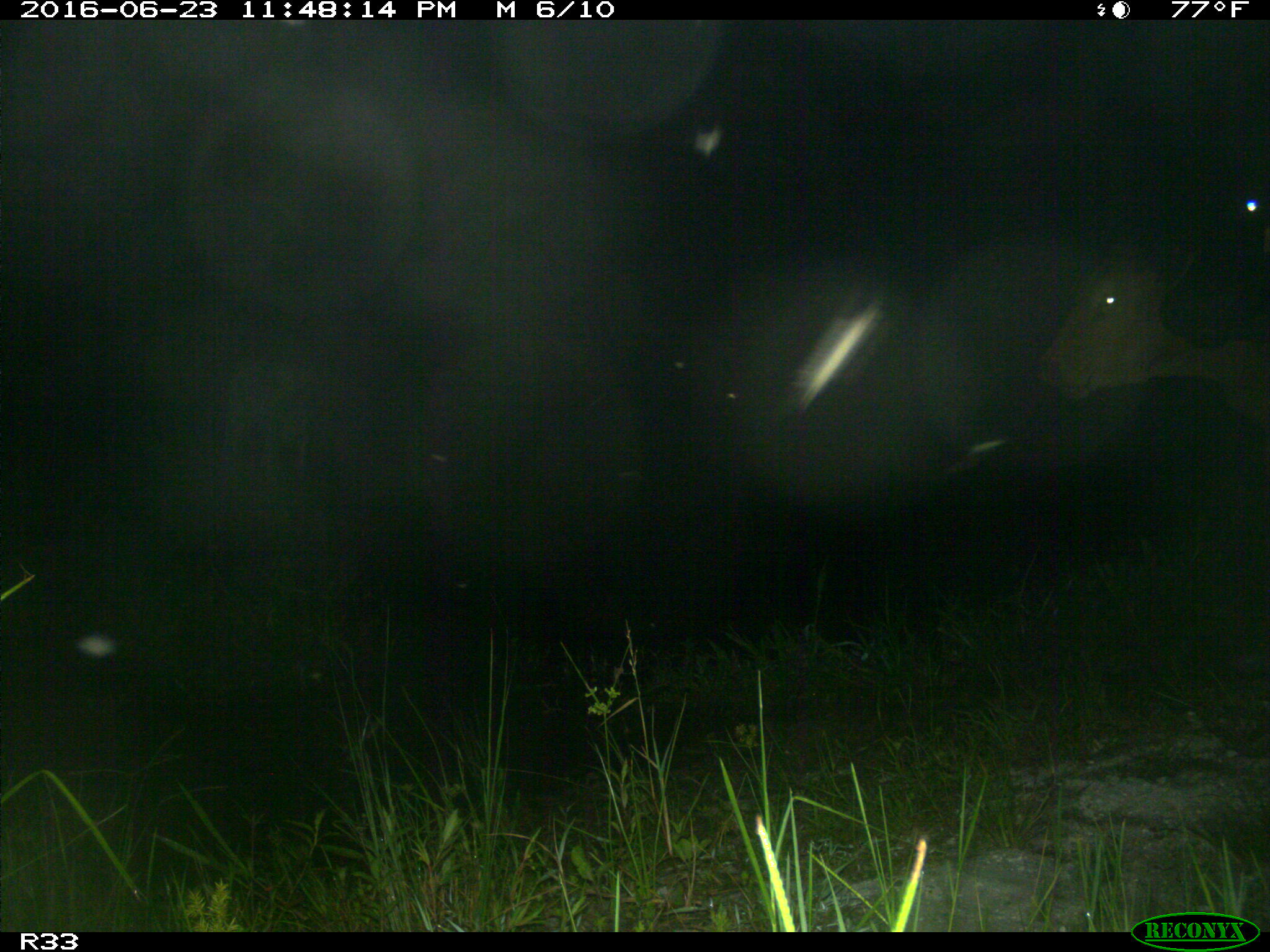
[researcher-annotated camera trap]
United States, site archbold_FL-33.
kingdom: Animalia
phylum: Chordata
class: Mammalia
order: Artiodactyla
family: Bovidae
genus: Bos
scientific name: Bos taurus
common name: domestic cow